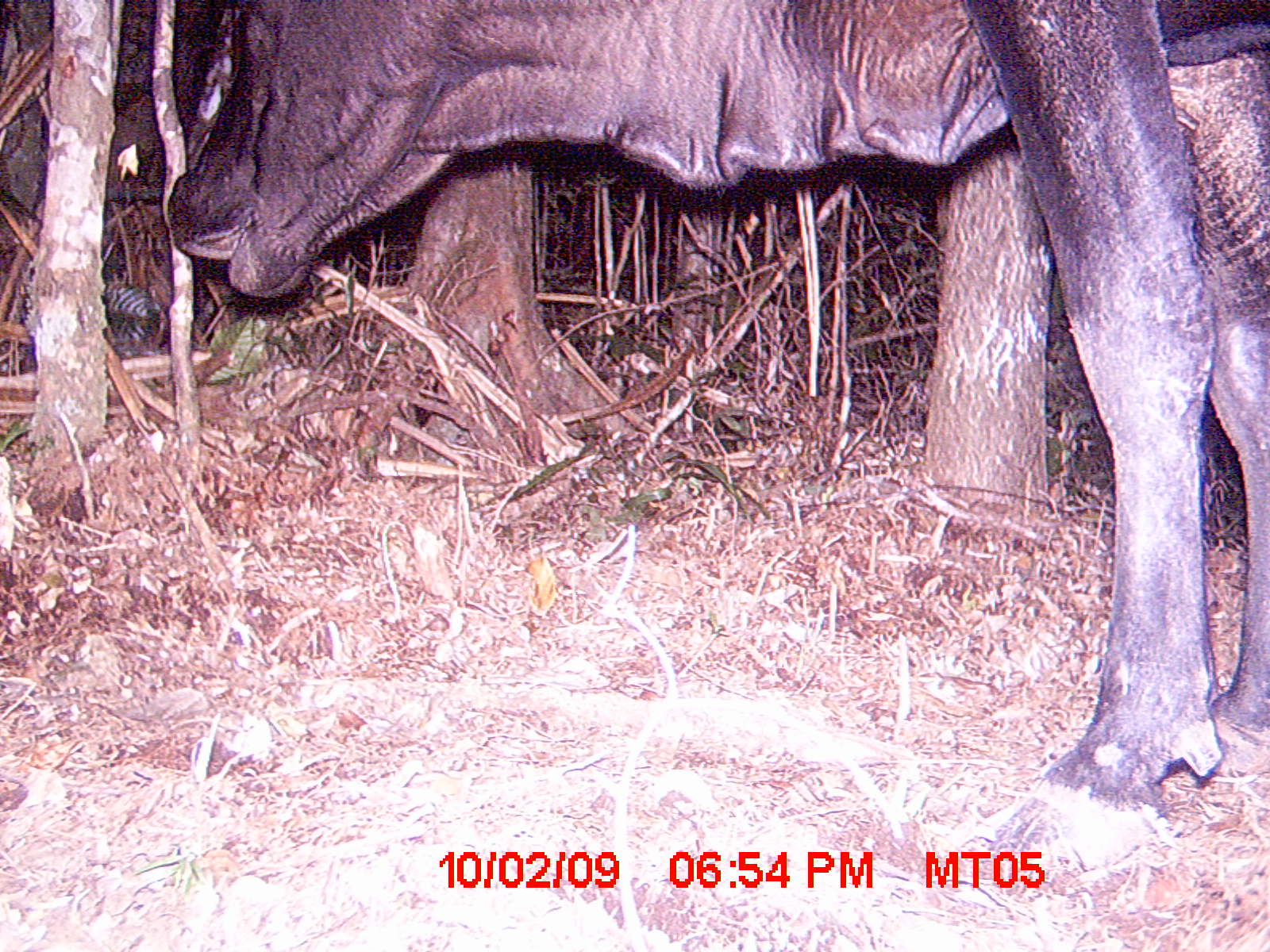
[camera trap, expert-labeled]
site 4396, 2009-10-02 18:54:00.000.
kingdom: Animalia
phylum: Chordata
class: Mammalia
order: Artiodactyla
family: Bovidae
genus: Bos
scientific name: Bos taurus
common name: domestic cattle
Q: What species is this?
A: Bos taurus (domestic cattle).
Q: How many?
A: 1.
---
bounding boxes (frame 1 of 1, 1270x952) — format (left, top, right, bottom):
bos taurus: (161, 0, 1270, 805)